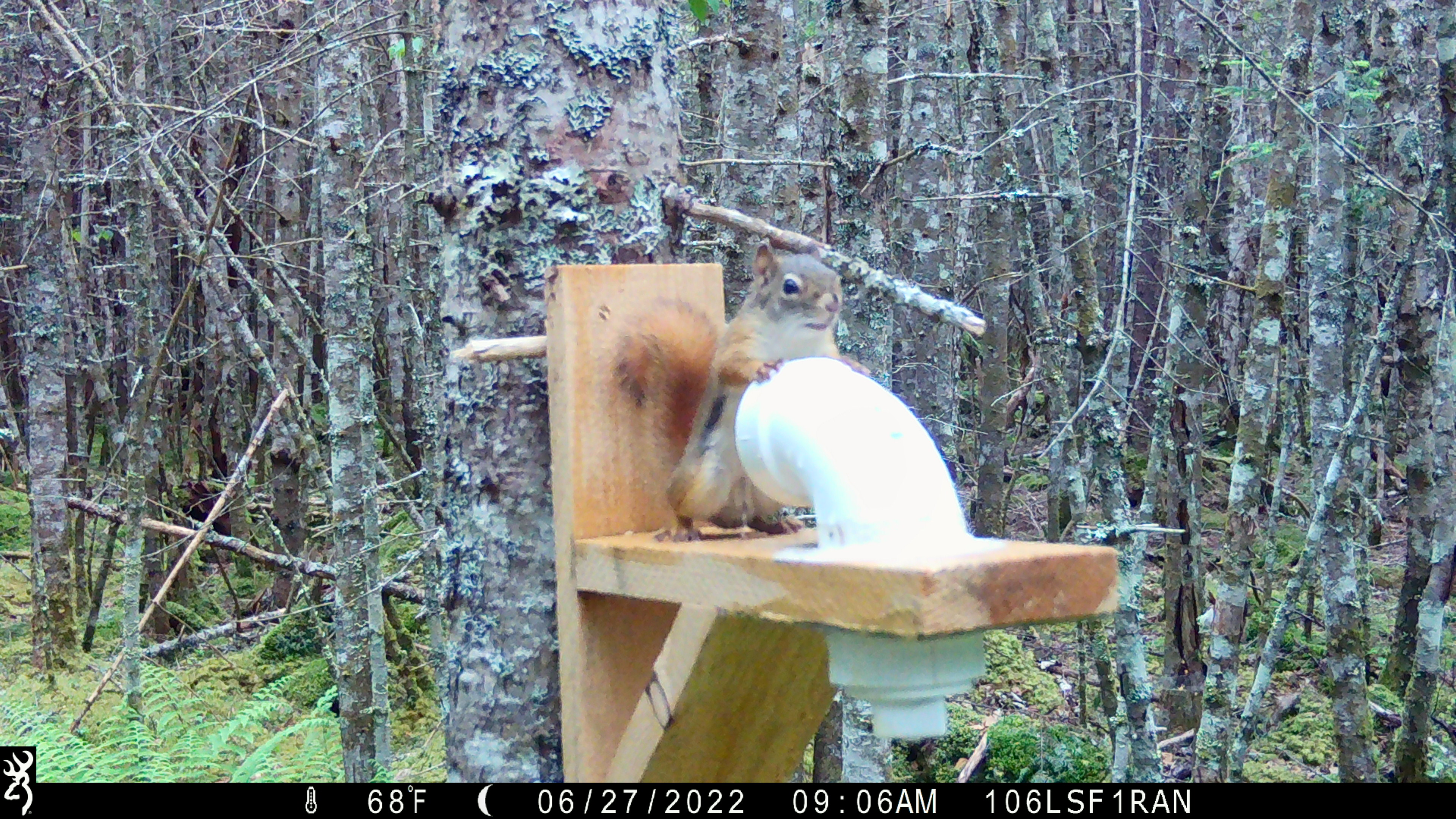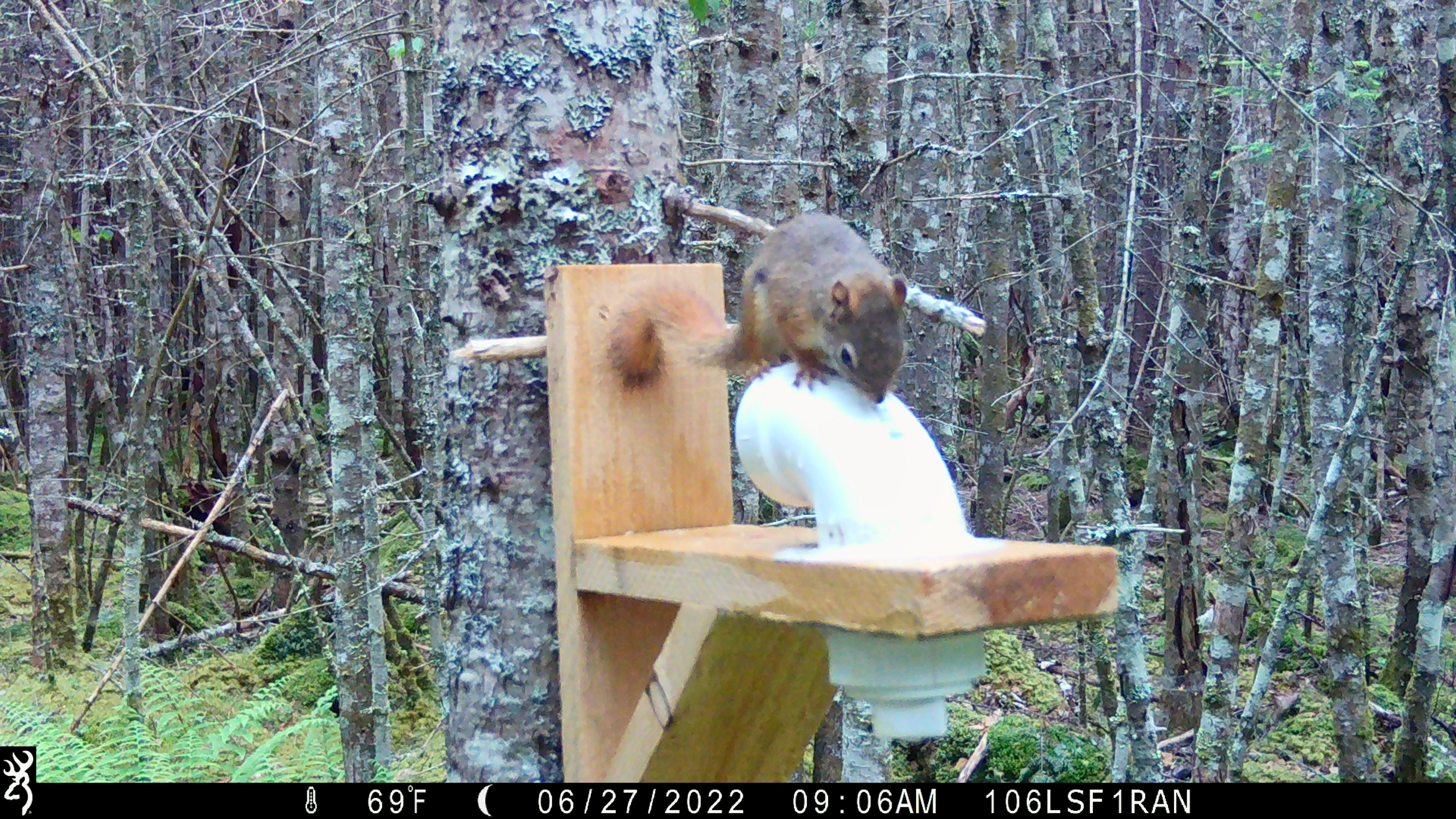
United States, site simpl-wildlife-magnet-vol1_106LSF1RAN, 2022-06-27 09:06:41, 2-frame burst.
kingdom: Animalia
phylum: Chordata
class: Mammalia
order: Rodentia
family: Sciuridae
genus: Tamiasciurus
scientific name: Tamiasciurus hudsonicus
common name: red squirrel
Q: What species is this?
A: Red squirrel (Tamiasciurus hudsonicus).